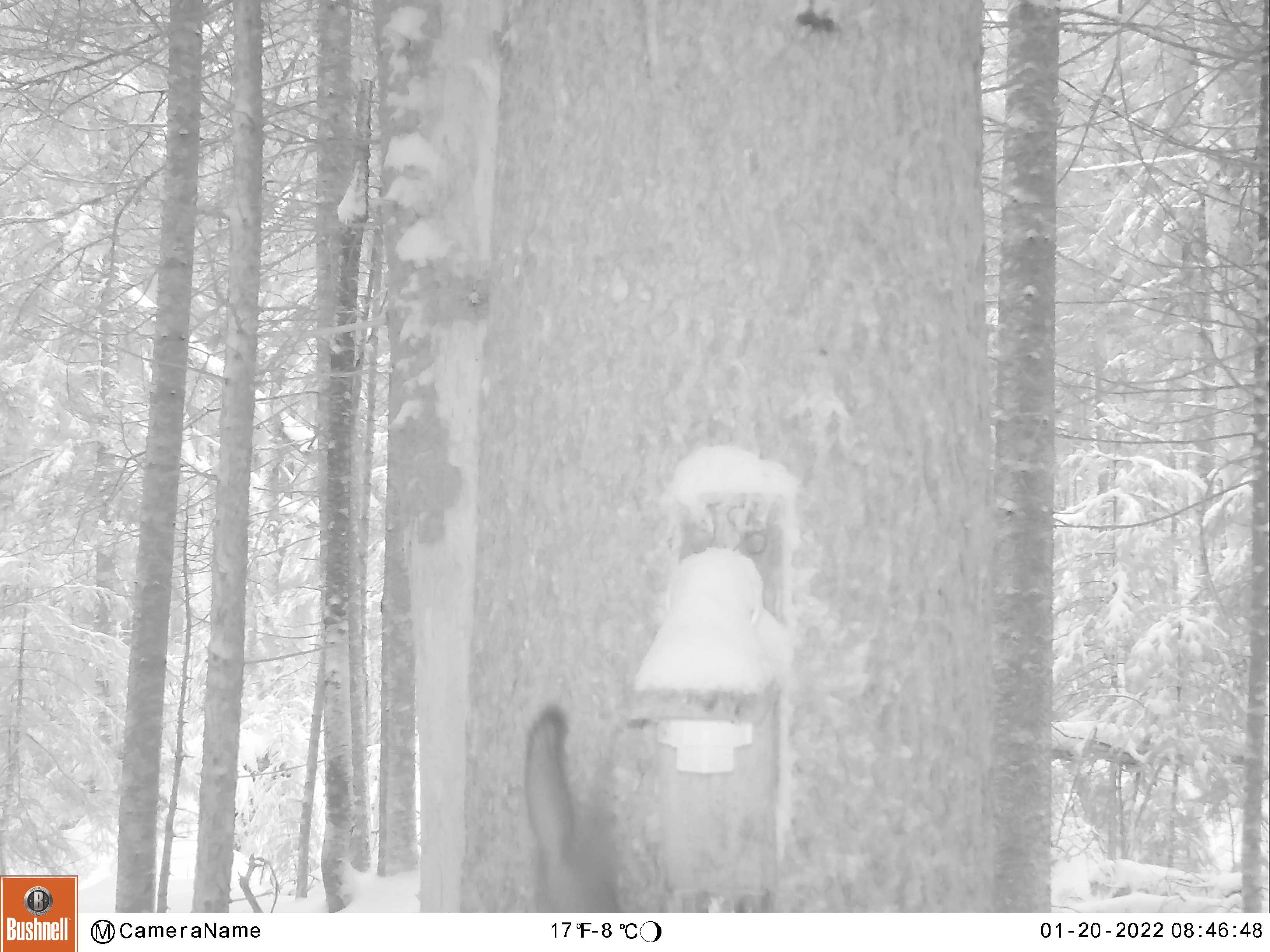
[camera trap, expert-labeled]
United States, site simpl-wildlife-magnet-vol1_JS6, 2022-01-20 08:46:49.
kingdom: Animalia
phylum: Chordata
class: Mammalia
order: Rodentia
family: Sciuridae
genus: Tamiasciurus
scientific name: Tamiasciurus hudsonicus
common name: red squirrel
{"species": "red squirrel (Tamiasciurus hudsonicus)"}